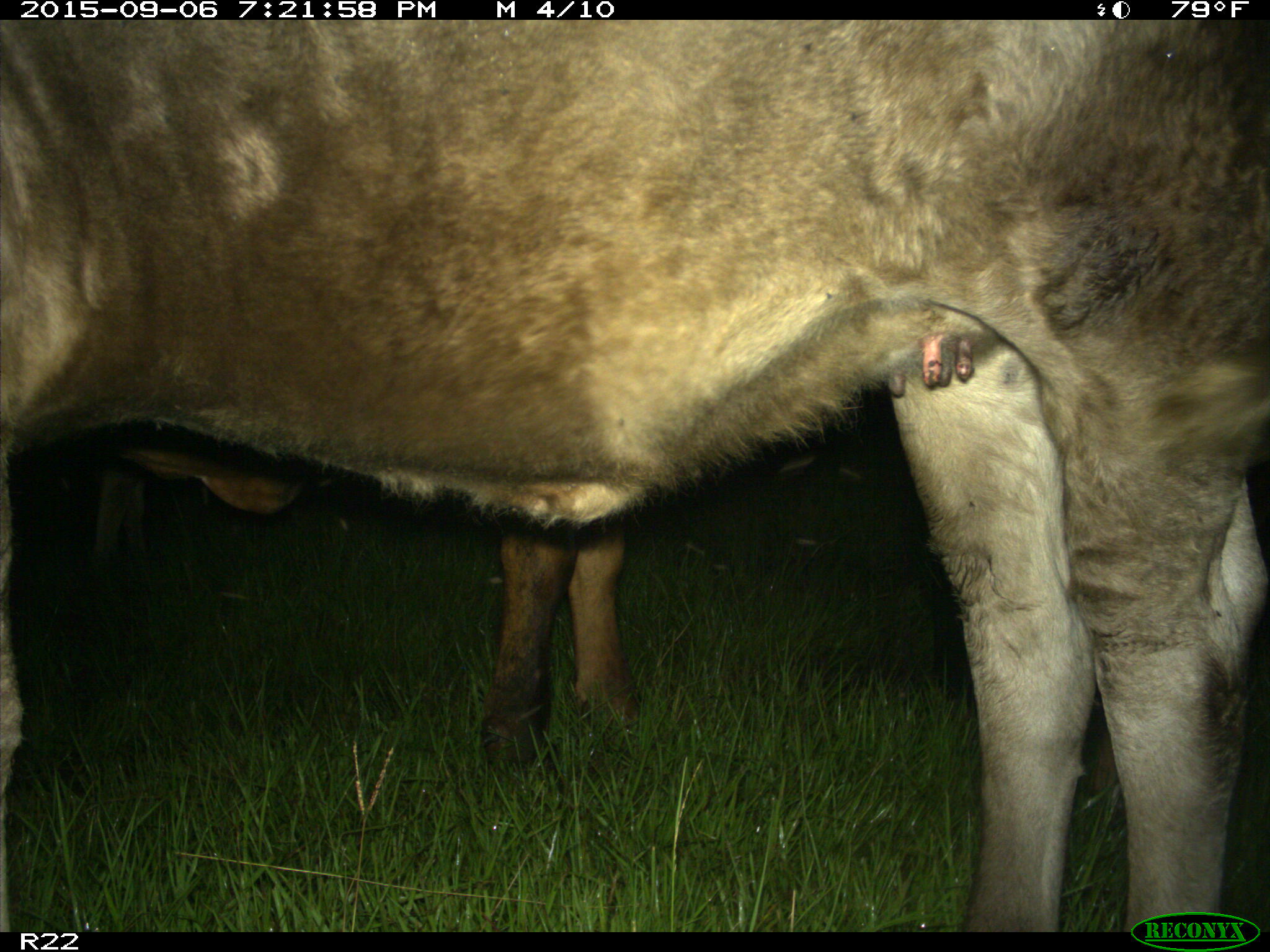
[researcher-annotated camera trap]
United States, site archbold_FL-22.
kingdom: Animalia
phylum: Chordata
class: Mammalia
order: Artiodactyla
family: Bovidae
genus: Bos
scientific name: Bos taurus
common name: domestic cow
Bos taurus (domestic cow).